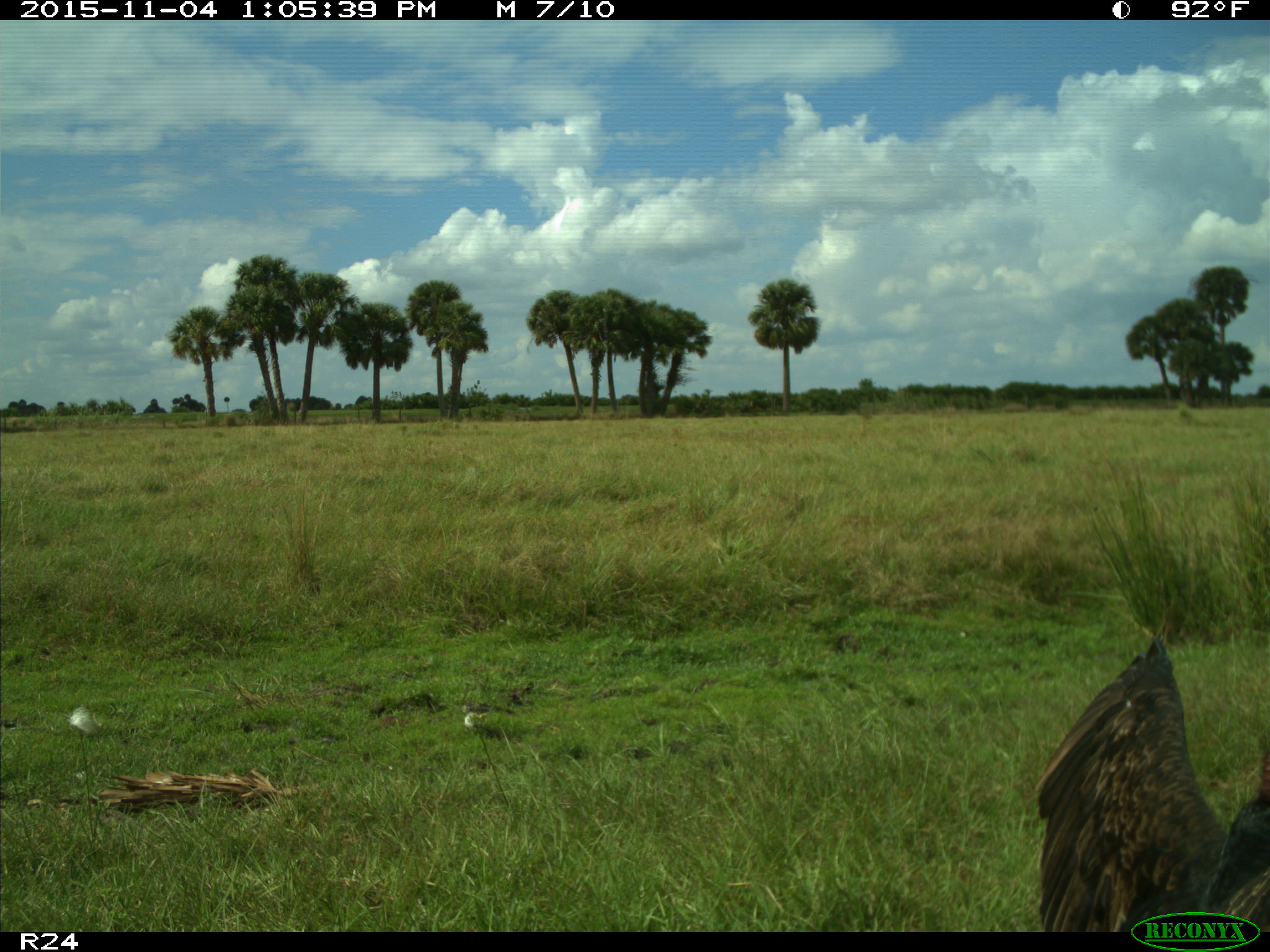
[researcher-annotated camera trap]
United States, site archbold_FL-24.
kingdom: Animalia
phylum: Chordata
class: Aves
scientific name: Aves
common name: birds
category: unidentified bird